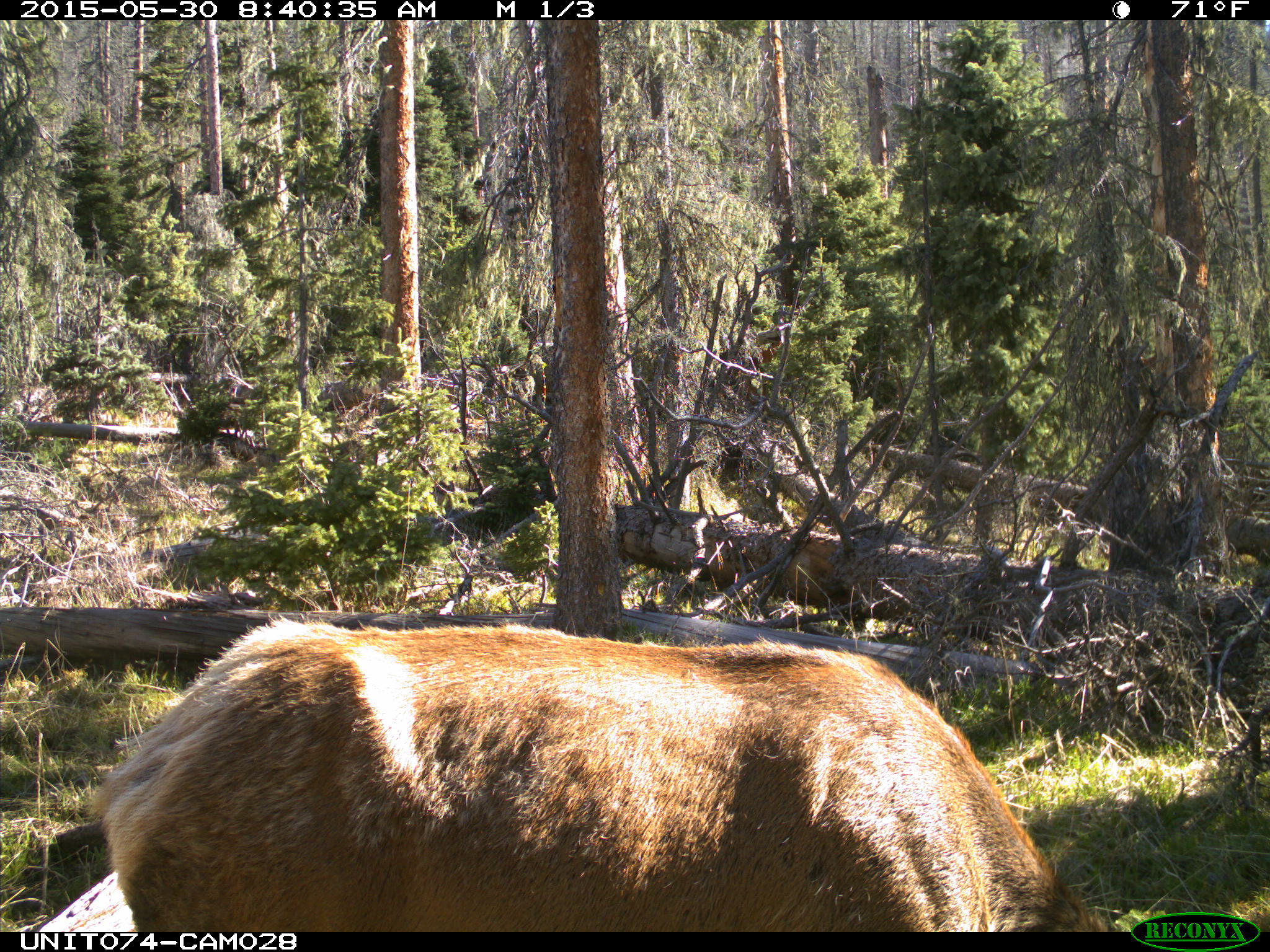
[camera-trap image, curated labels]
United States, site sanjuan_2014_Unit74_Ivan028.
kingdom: Animalia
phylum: Chordata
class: Mammalia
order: Artiodactyla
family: Cervidae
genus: Cervus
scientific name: Cervus elaphus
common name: red deer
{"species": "Cervus elaphus (red deer)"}